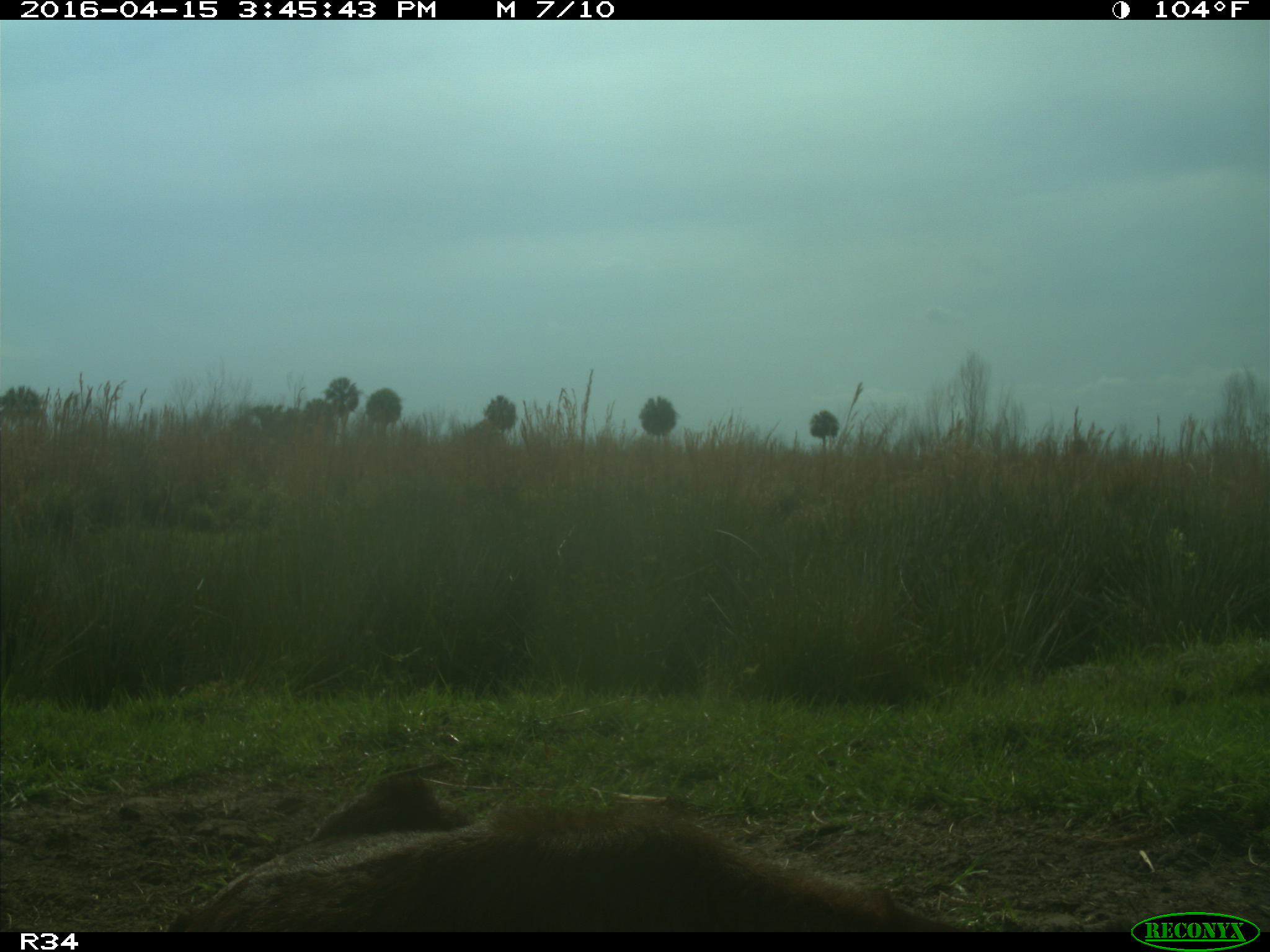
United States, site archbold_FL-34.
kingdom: Animalia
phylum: Chordata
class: Mammalia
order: Artiodactyla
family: Bovidae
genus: Bos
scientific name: Bos taurus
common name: domestic cow